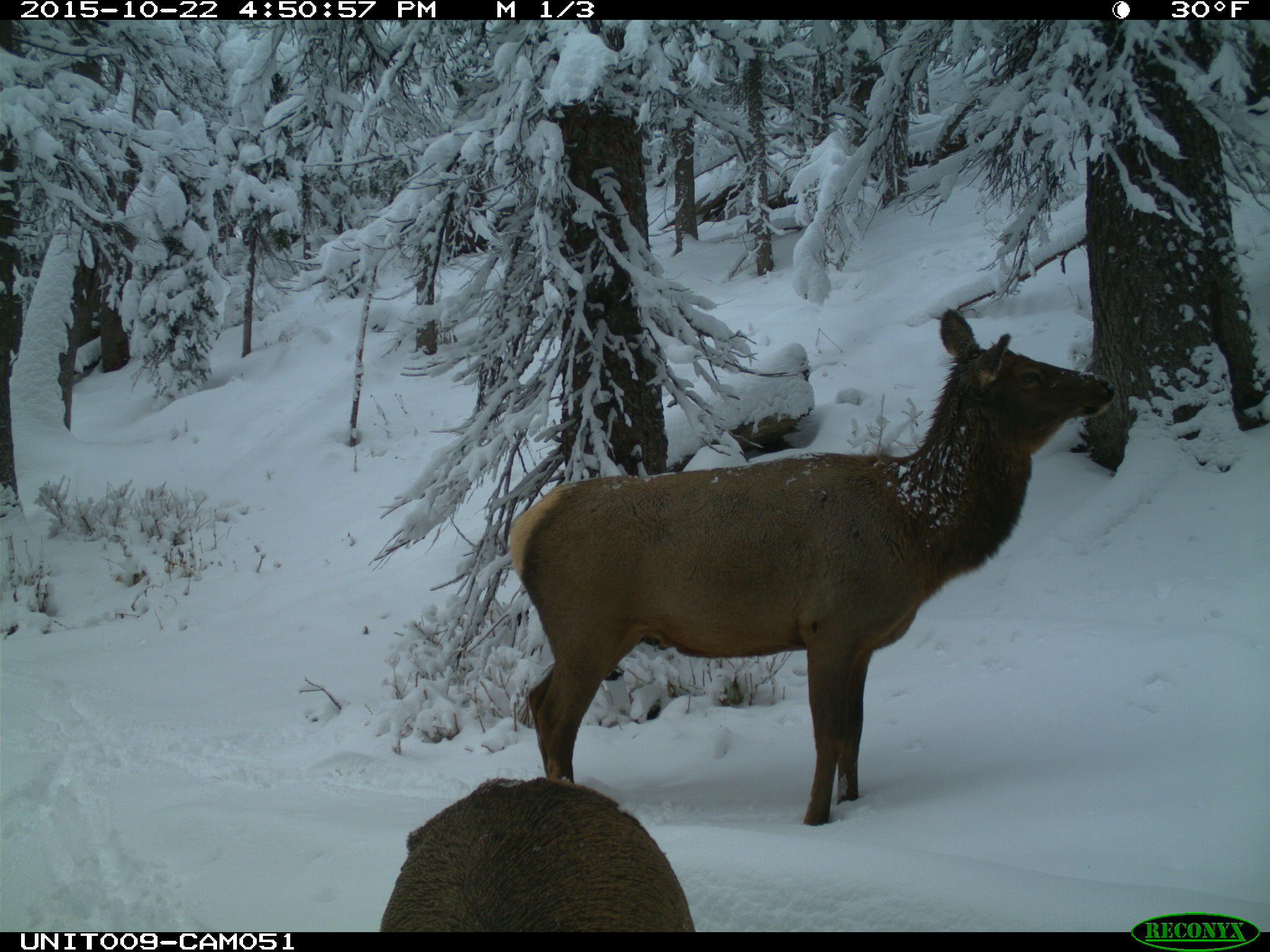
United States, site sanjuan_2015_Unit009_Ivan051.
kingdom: Animalia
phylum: Chordata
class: Mammalia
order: Artiodactyla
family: Cervidae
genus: Cervus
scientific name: Cervus elaphus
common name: red deer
Cervus elaphus (red deer).